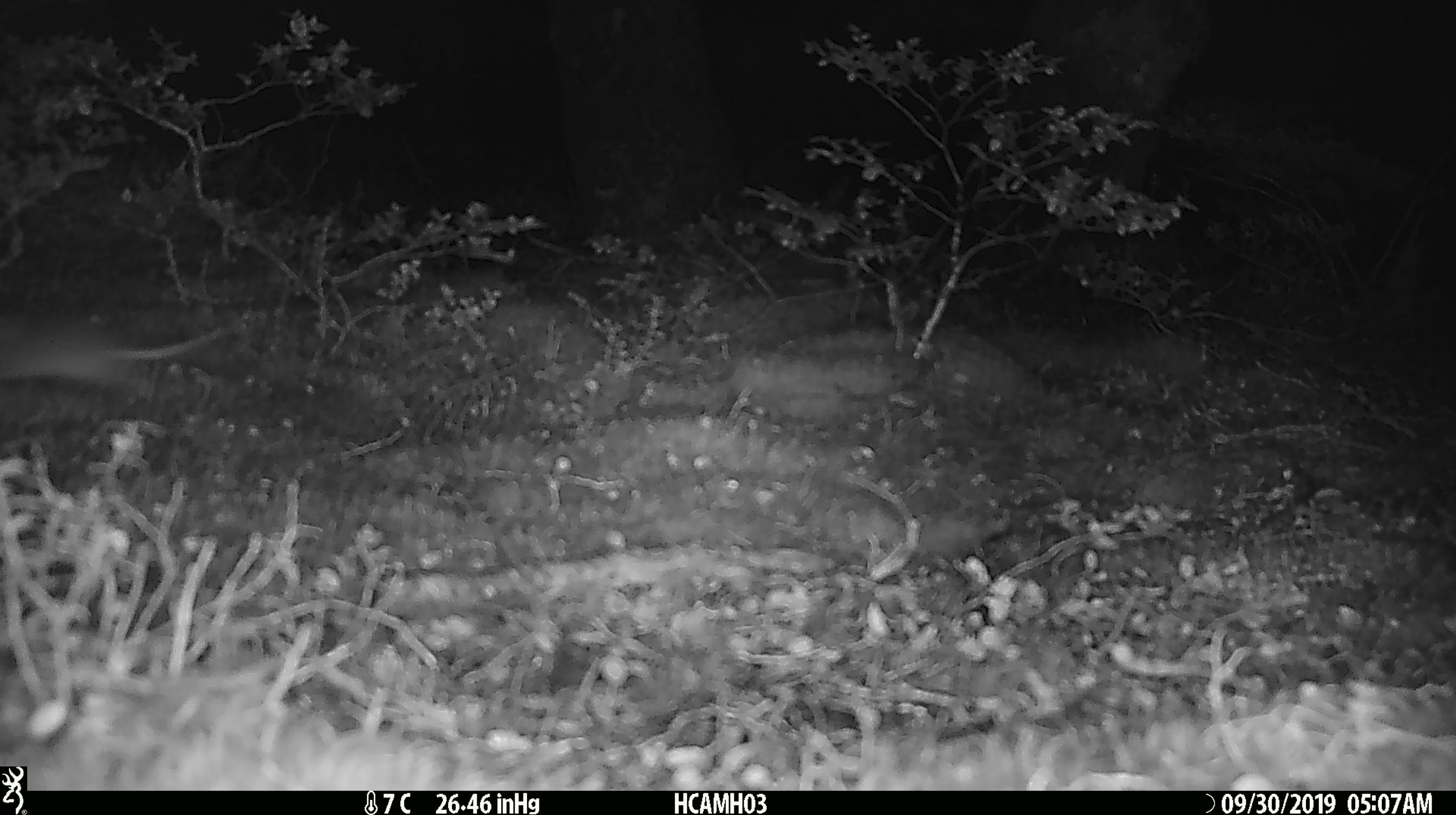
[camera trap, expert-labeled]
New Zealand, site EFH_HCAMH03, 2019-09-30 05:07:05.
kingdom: Animalia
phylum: Chordata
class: Mammalia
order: Rodentia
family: Muridae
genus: Mus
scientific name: Mus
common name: mouse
Mouse (Mus).